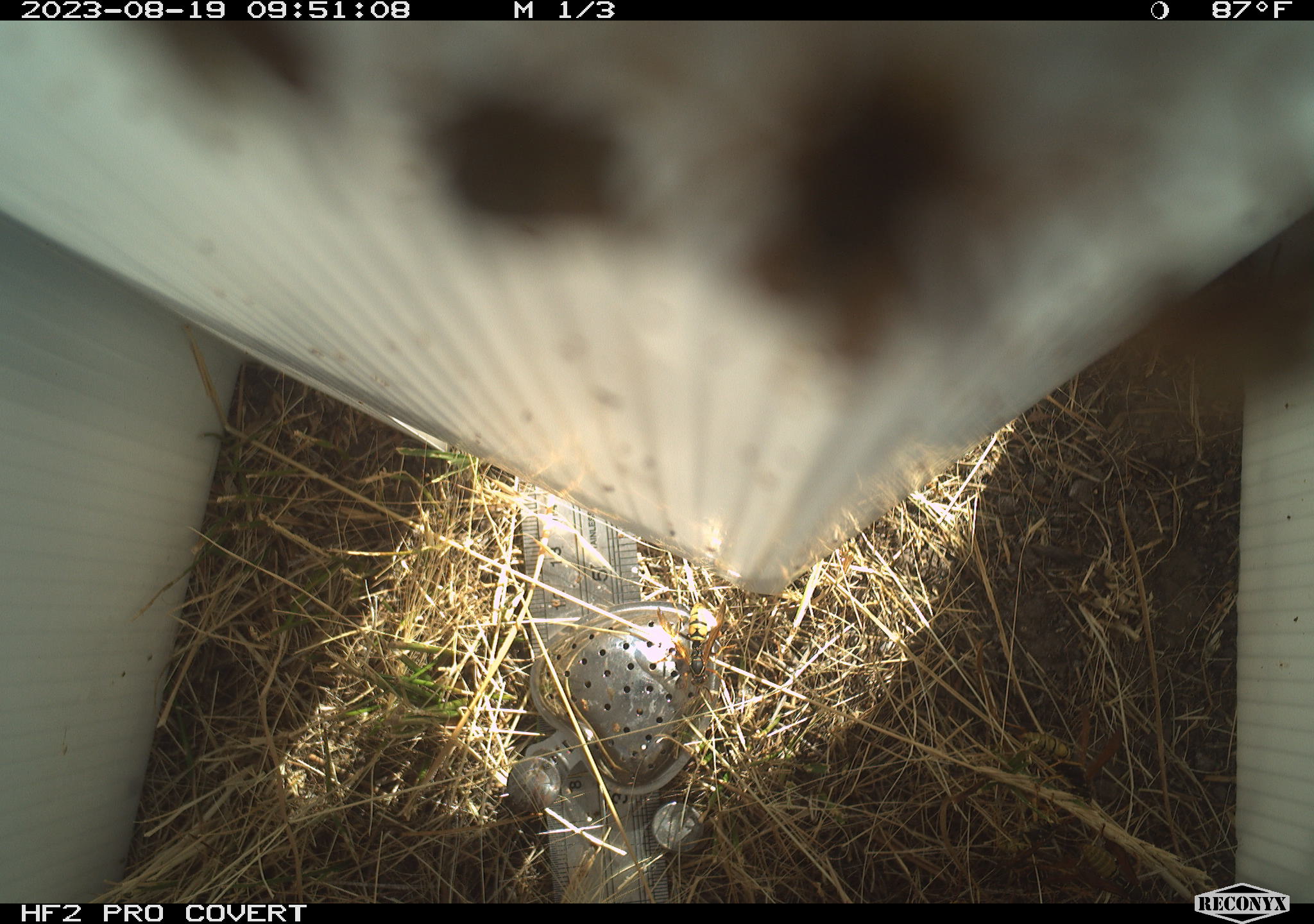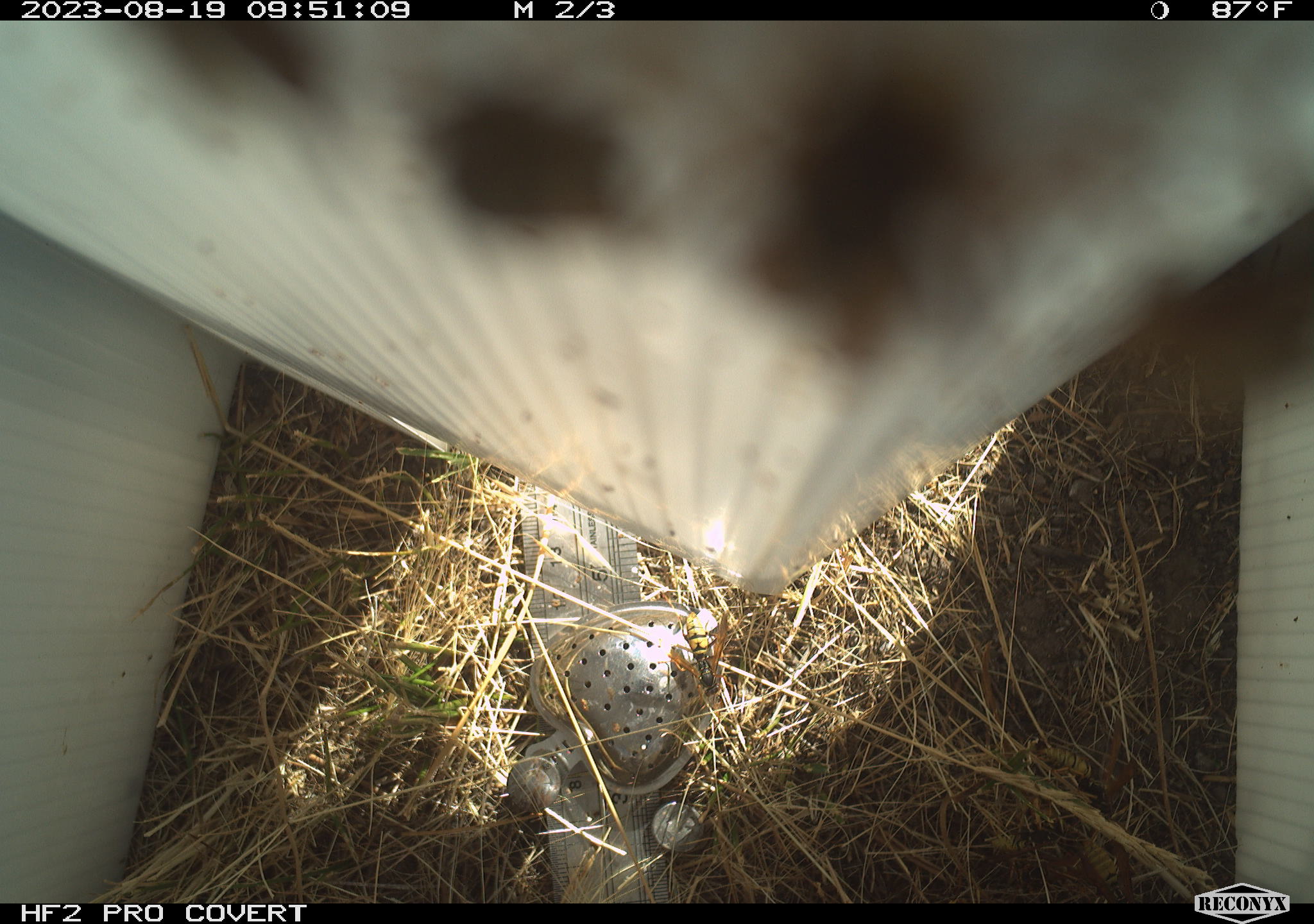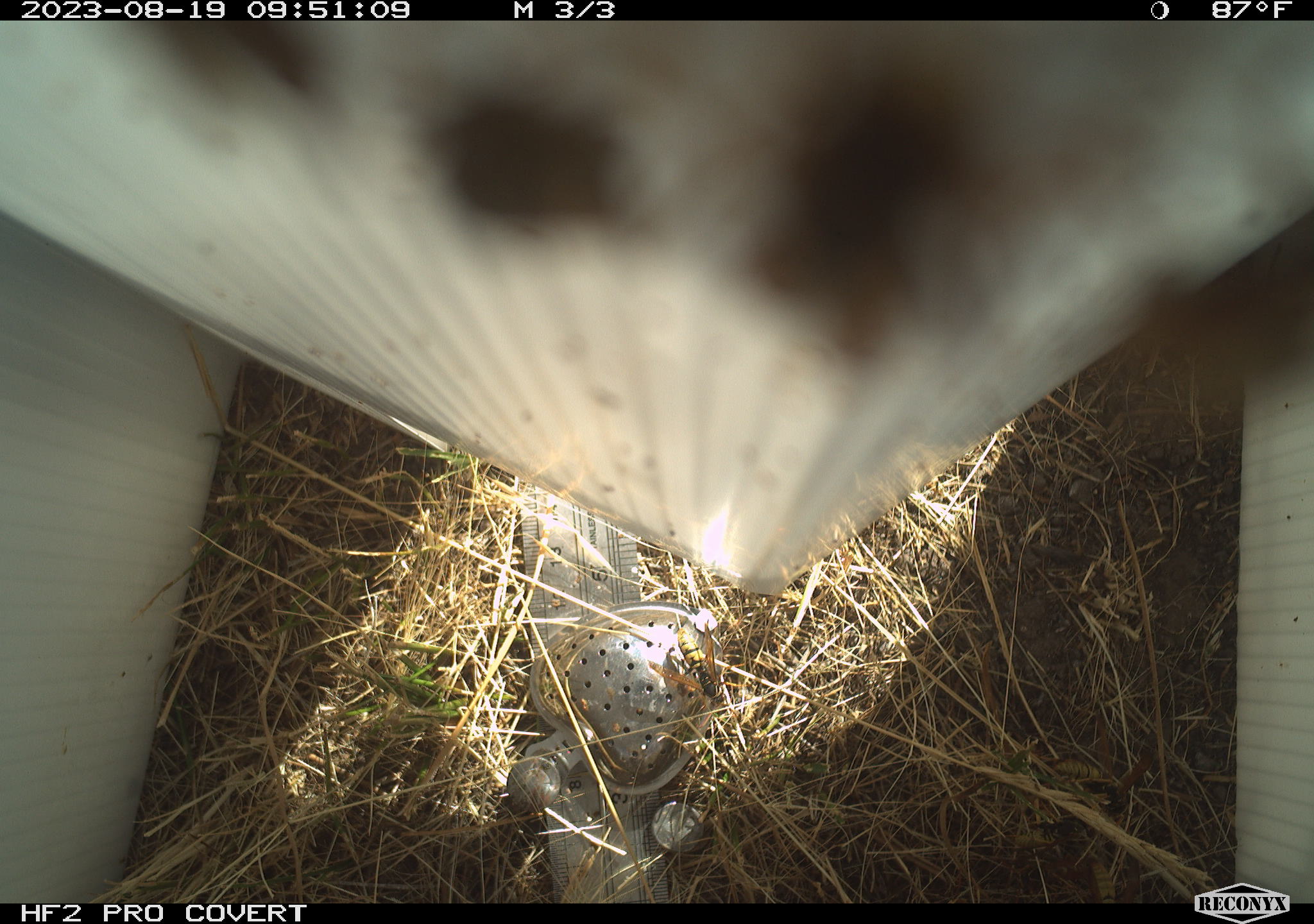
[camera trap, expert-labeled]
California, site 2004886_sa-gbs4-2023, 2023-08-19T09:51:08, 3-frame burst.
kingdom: Animalia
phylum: Arthropoda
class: Insecta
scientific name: Insecta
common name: insect